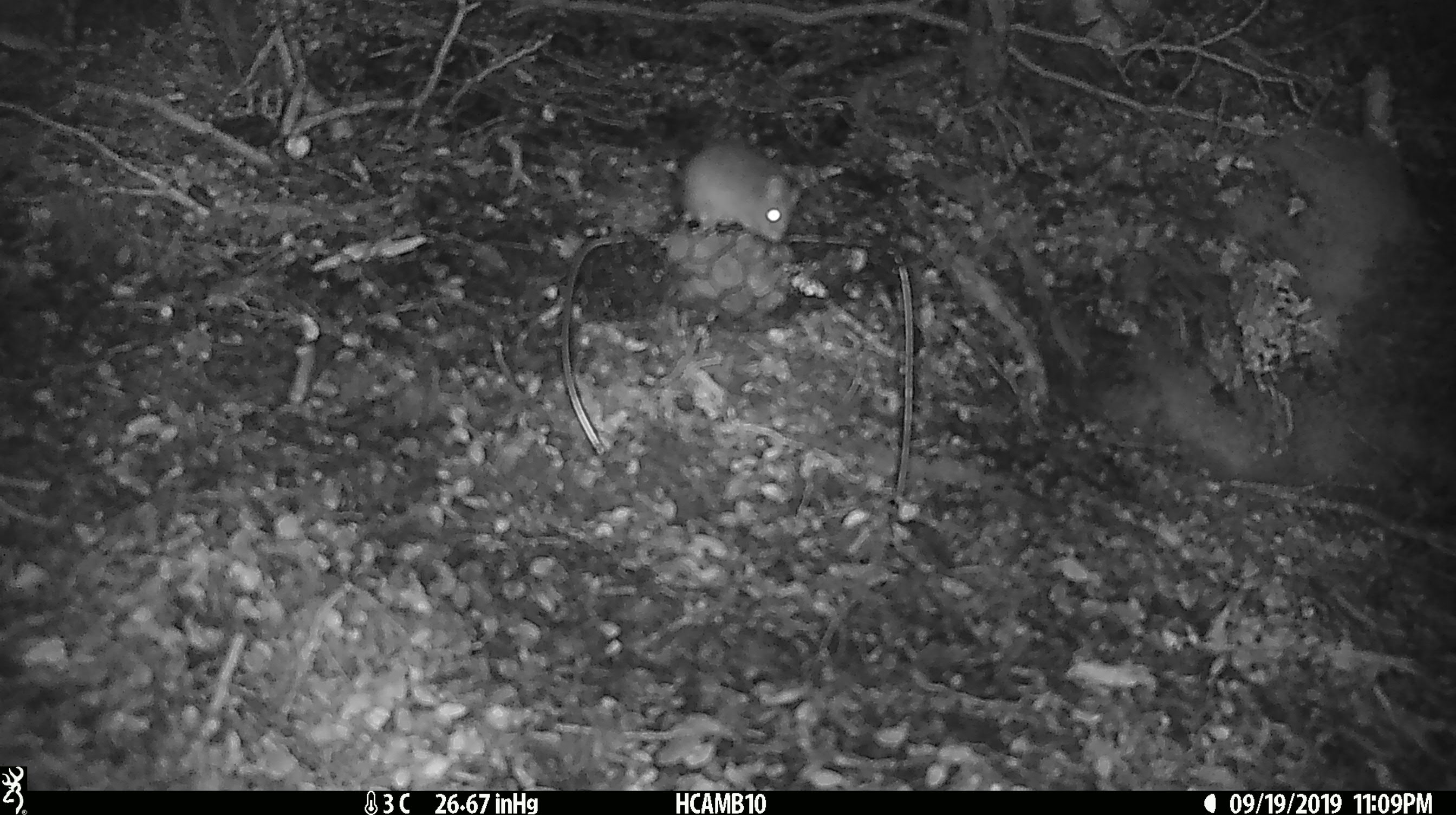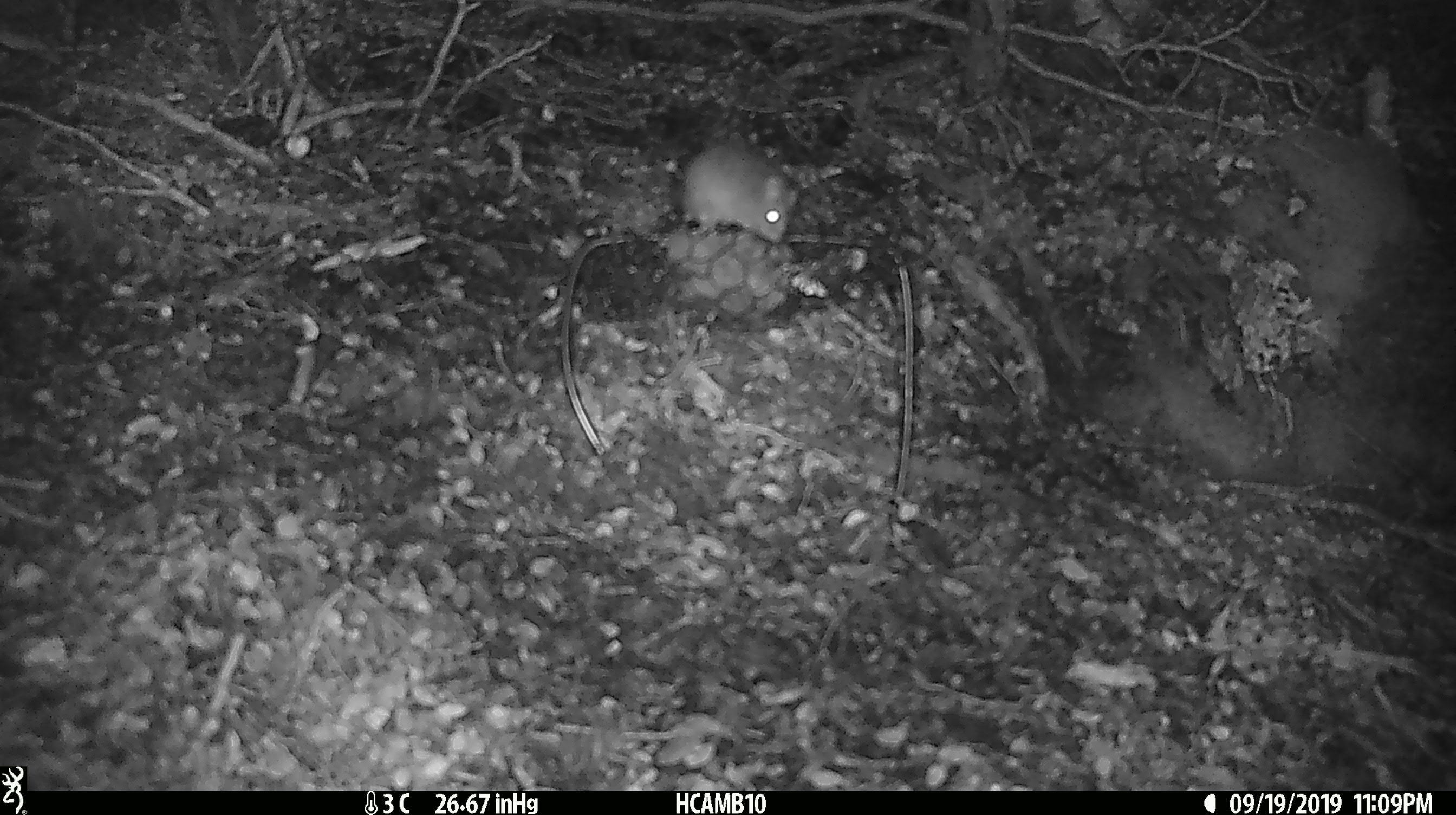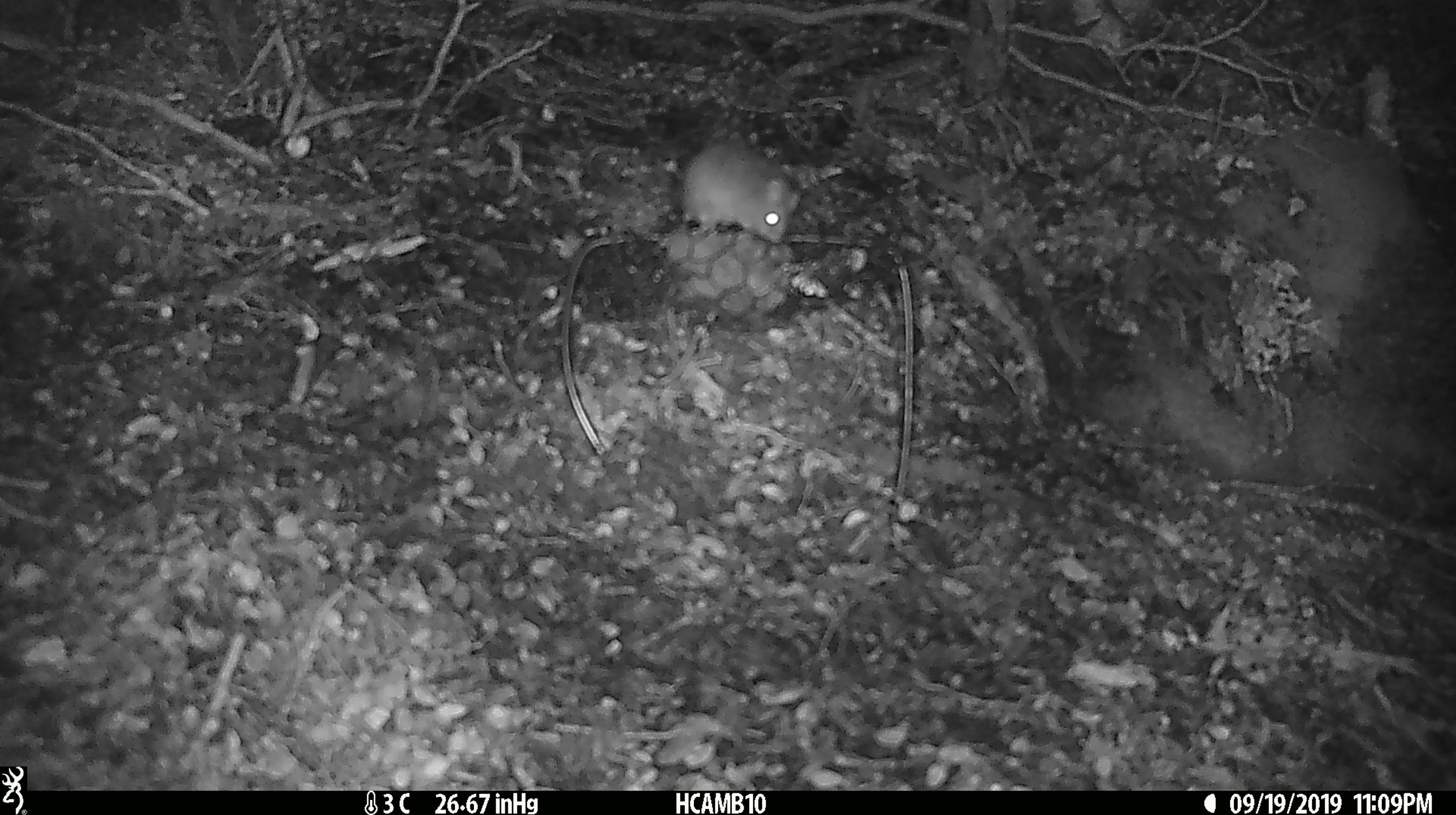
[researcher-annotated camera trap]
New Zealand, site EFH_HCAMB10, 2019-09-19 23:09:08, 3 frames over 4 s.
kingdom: Animalia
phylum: Chordata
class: Mammalia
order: Rodentia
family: Muridae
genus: Mus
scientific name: Mus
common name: mouse